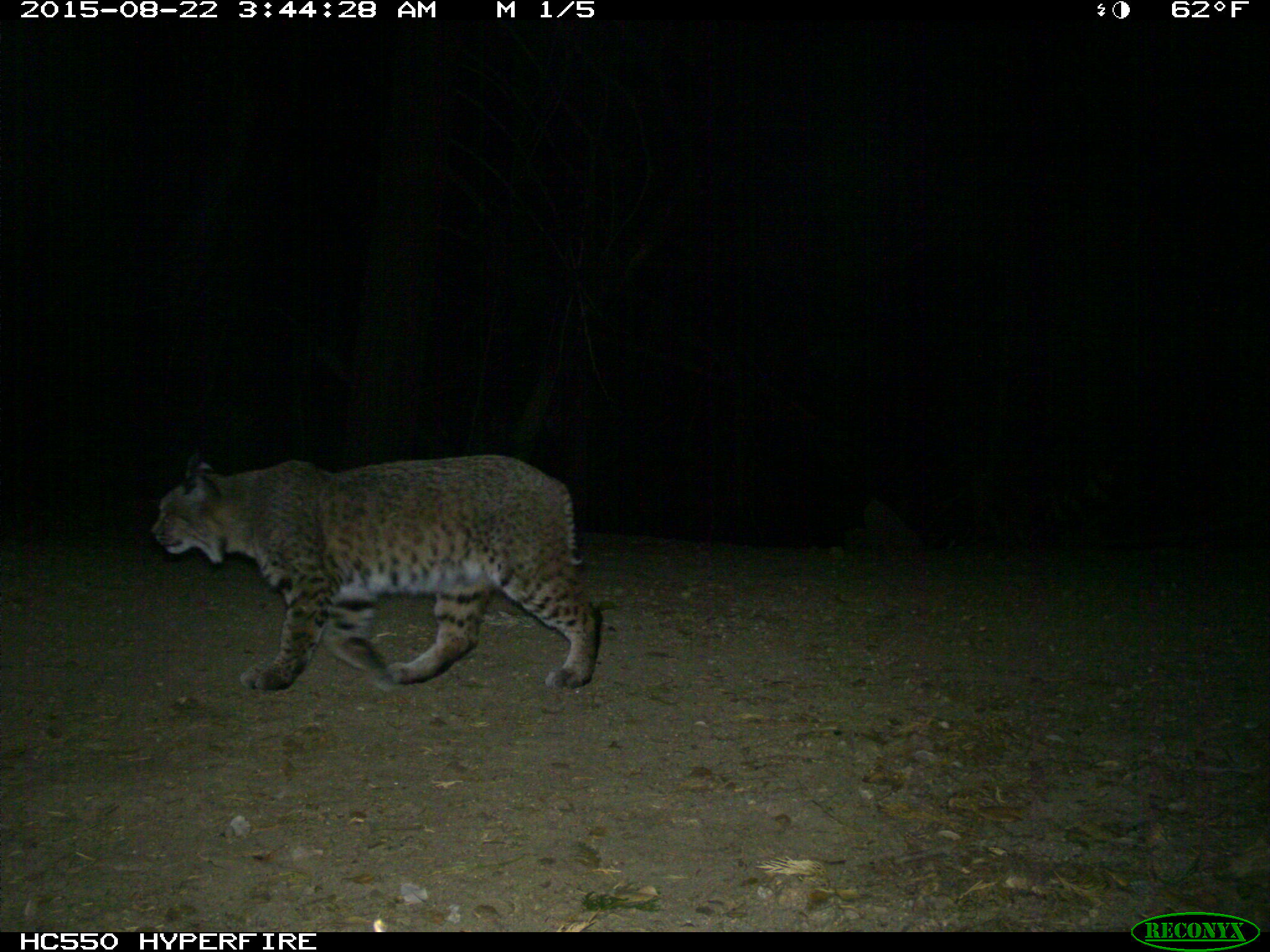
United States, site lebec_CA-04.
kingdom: Animalia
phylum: Chordata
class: Mammalia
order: Carnivora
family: Felidae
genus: Lynx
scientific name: Lynx rufus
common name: bobcat